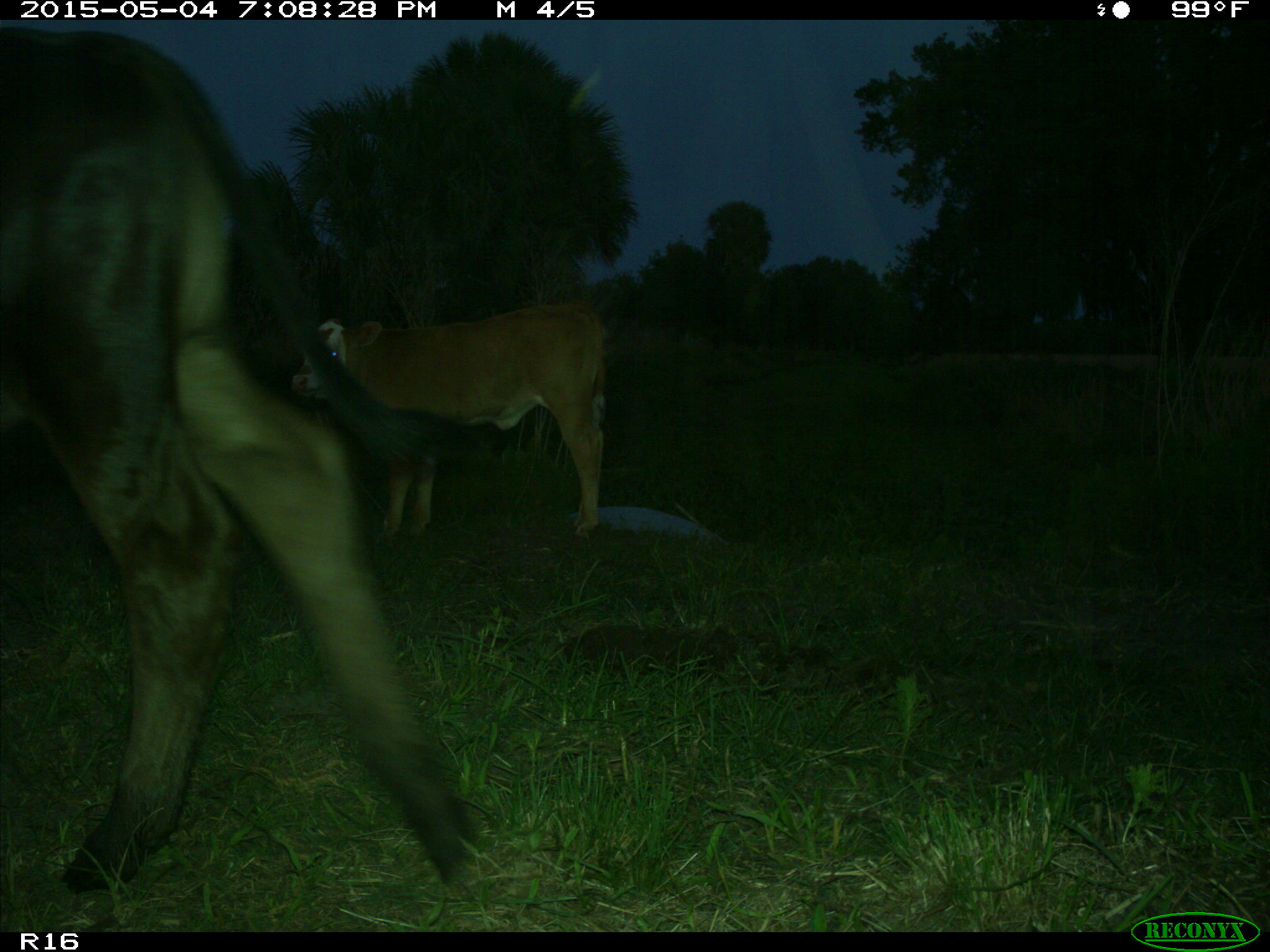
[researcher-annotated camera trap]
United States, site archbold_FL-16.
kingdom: Animalia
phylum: Chordata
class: Mammalia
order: Artiodactyla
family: Bovidae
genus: Bos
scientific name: Bos taurus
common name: domestic cow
Bos taurus (domestic cow).